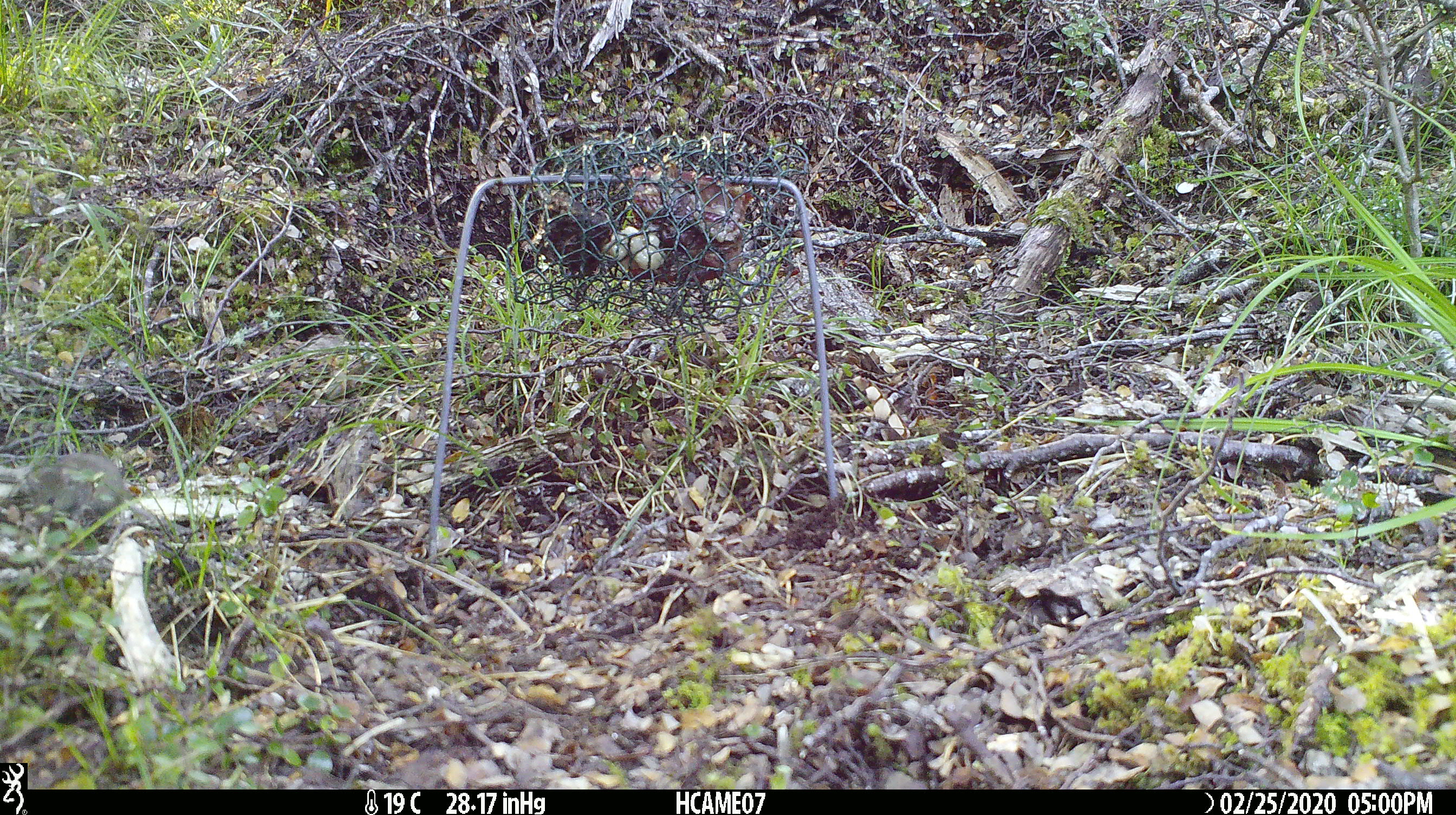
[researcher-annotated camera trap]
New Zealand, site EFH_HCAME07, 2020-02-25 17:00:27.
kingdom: Animalia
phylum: Chordata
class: Mammalia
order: Rodentia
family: Muridae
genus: Mus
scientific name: Mus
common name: mouse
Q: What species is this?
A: Mouse (Mus).